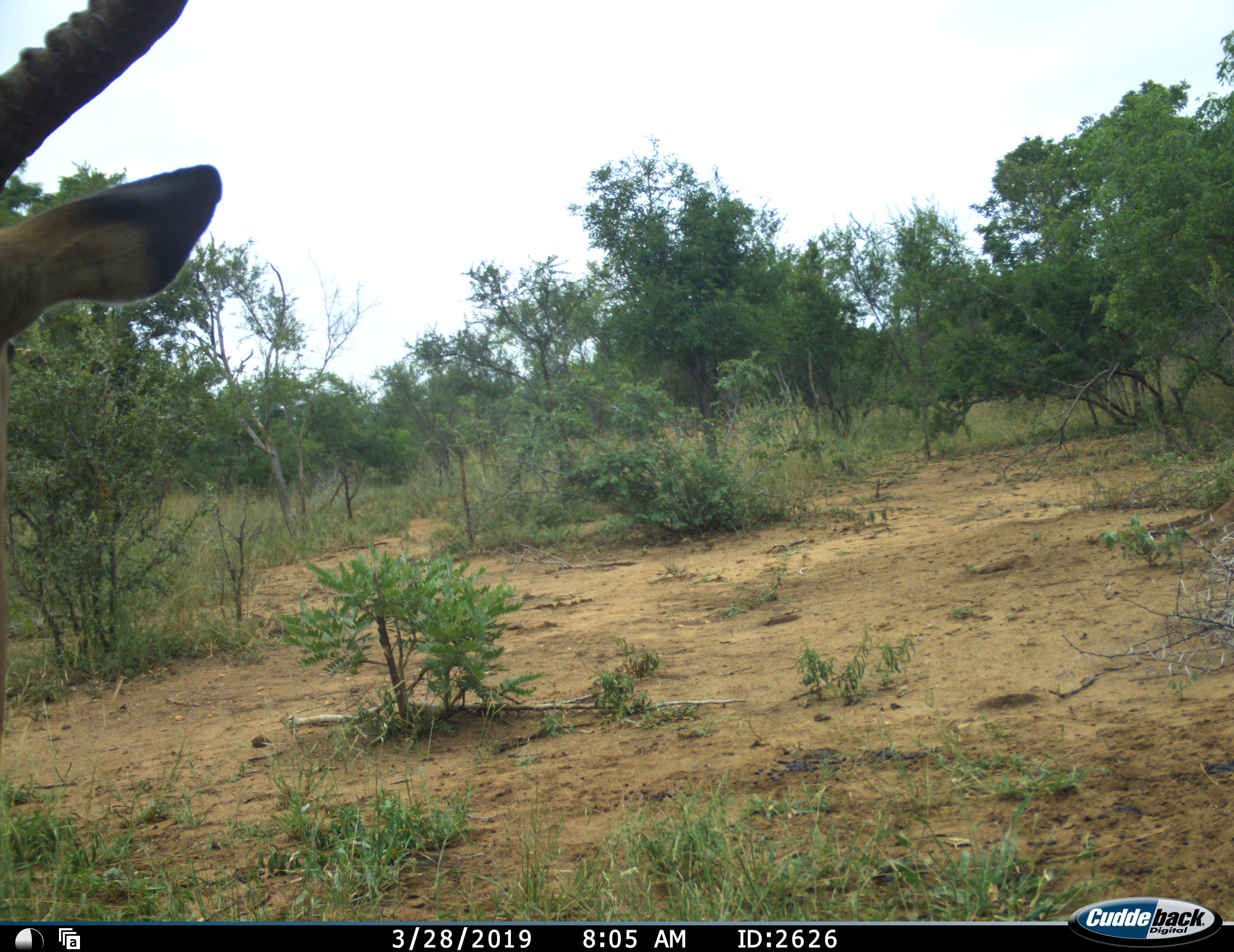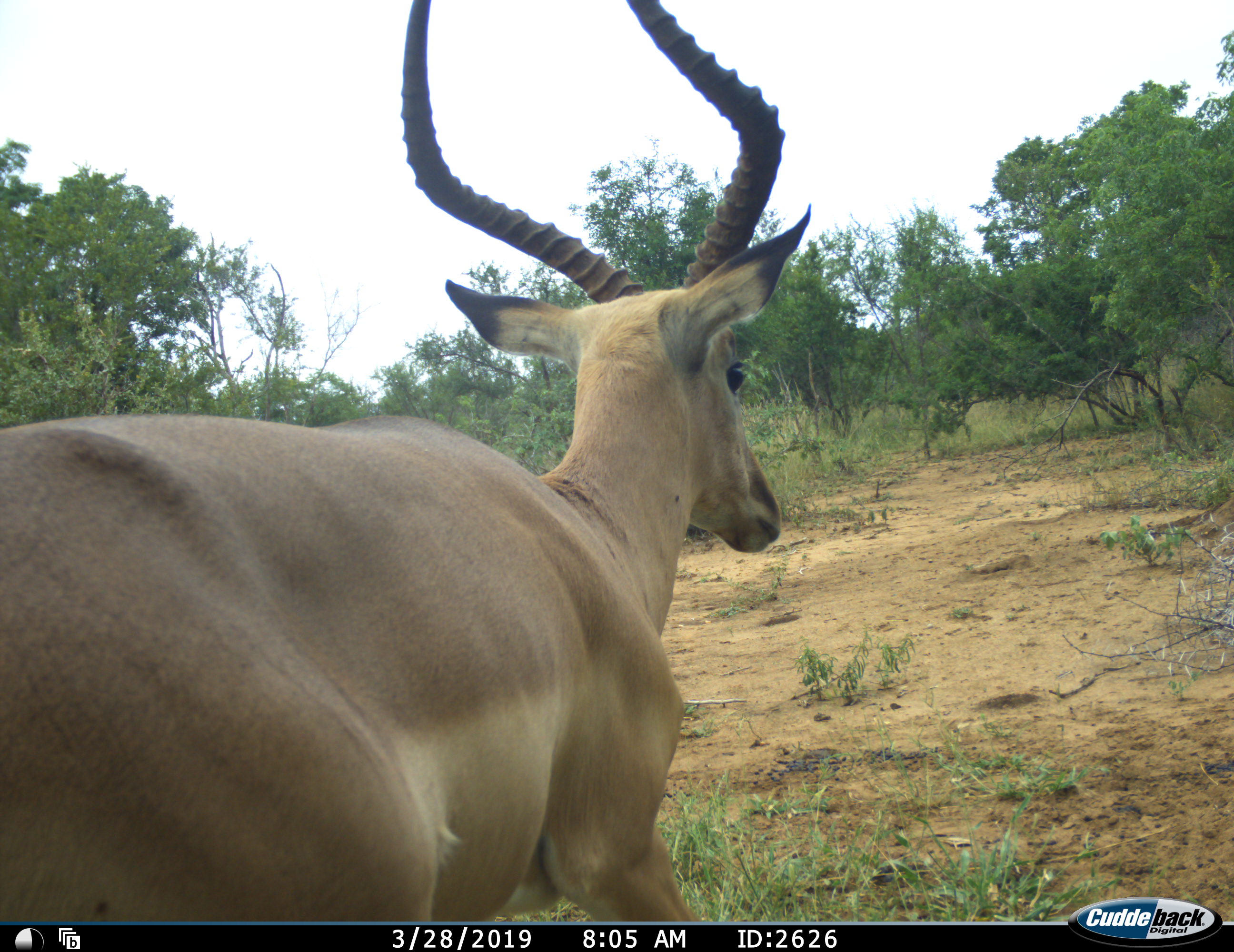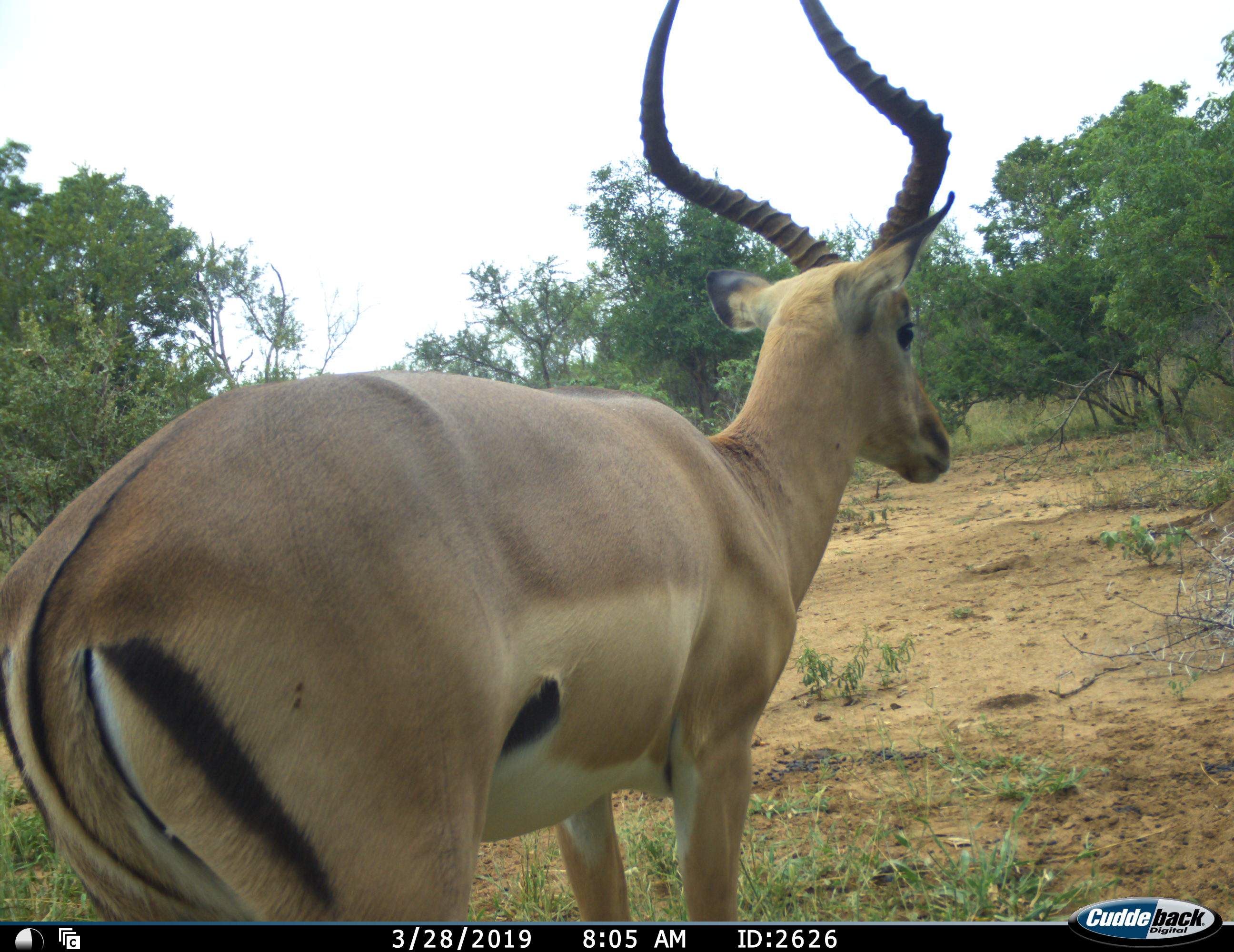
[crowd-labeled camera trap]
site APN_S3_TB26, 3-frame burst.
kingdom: Animalia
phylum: Chordata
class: Mammalia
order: Artiodactyla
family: Bovidae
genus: Aepyceros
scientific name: Aepyceros melampus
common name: impala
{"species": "impala (Aepyceros melampus)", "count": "1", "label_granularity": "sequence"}